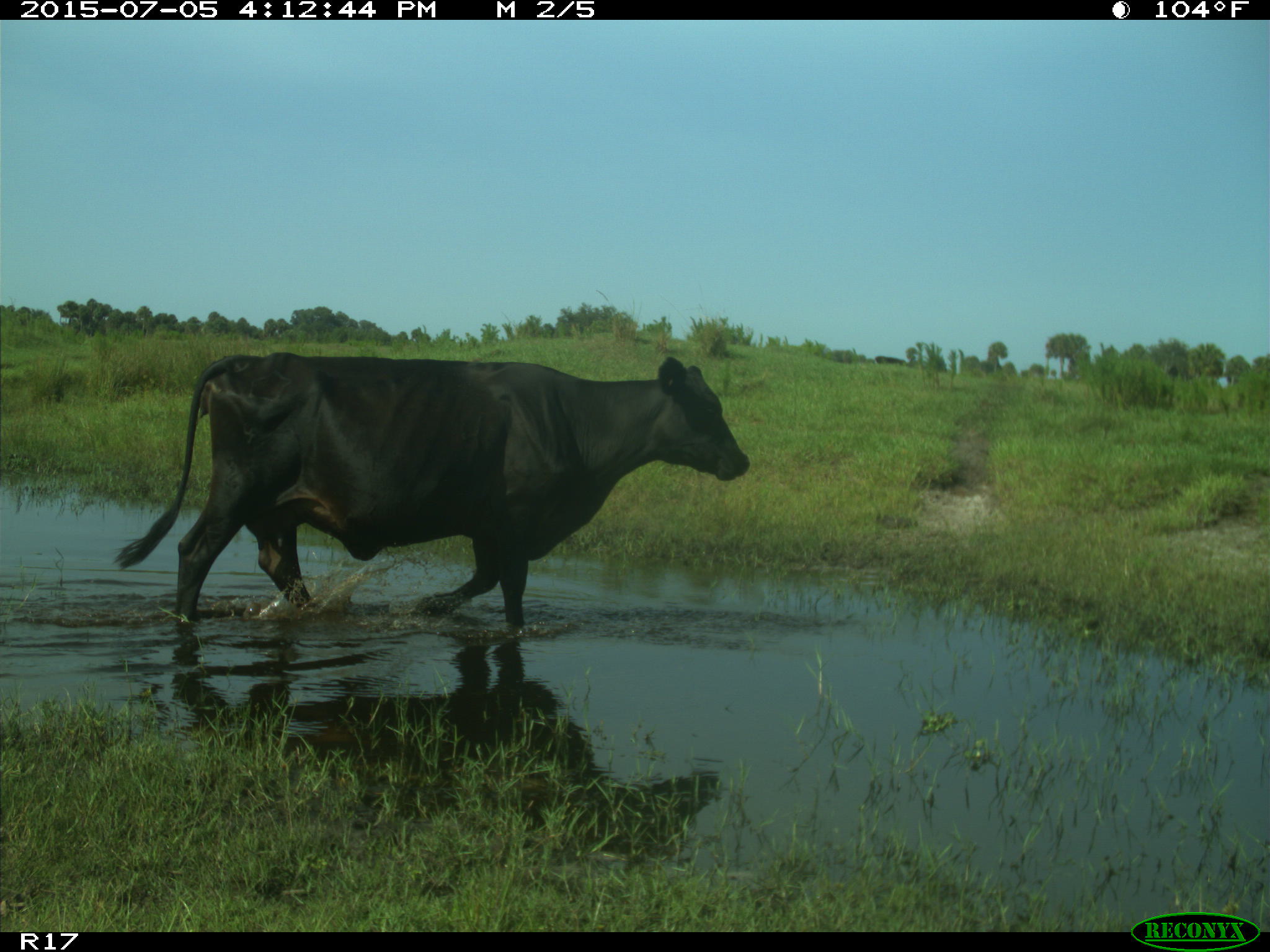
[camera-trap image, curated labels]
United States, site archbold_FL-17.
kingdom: Animalia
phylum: Chordata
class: Mammalia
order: Artiodactyla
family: Bovidae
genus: Bos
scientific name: Bos taurus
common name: domestic cow